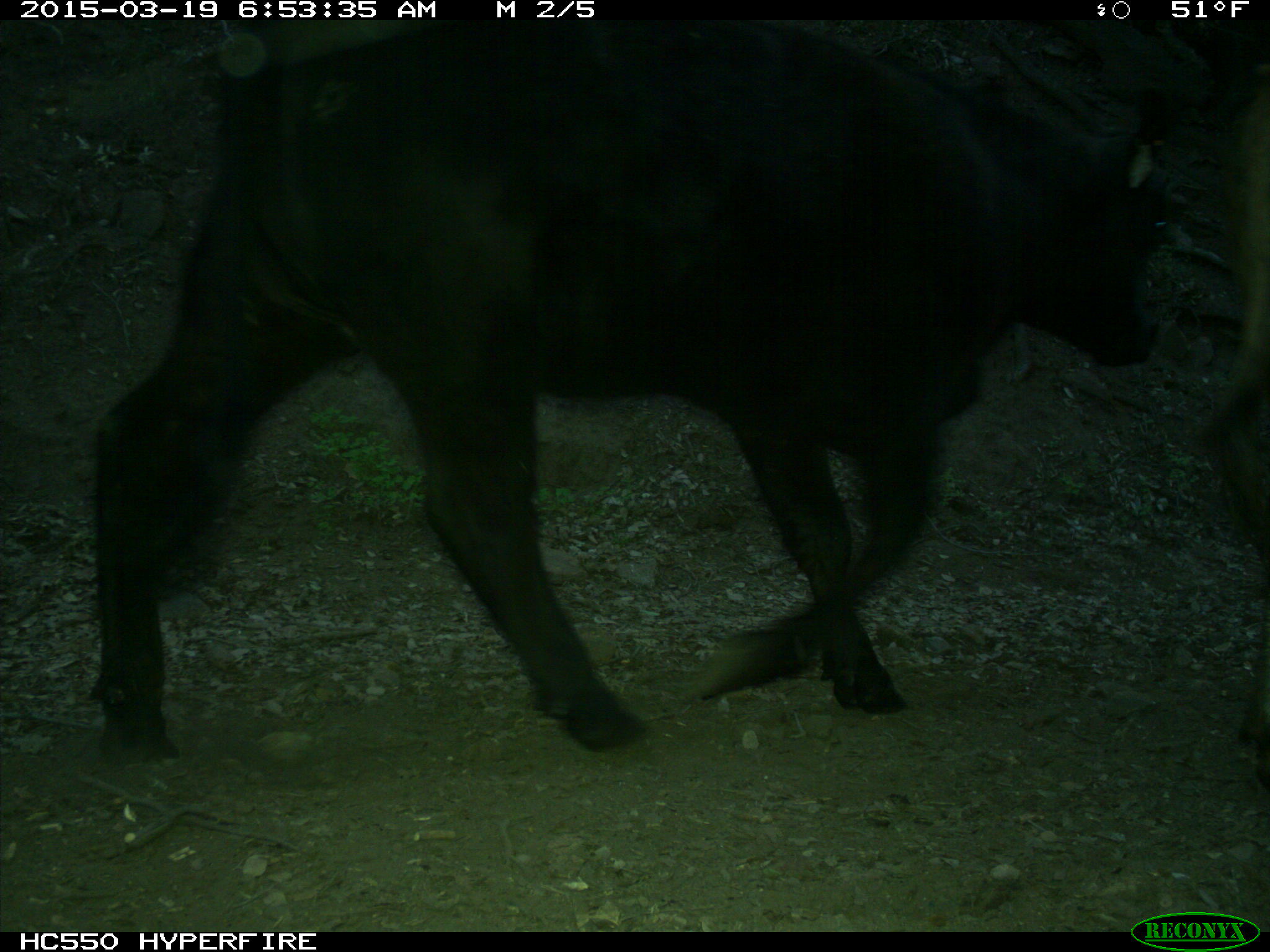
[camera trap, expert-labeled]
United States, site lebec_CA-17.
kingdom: Animalia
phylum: Chordata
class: Mammalia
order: Artiodactyla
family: Bovidae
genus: Bos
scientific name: Bos taurus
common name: domestic cow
Bos taurus (domestic cow).